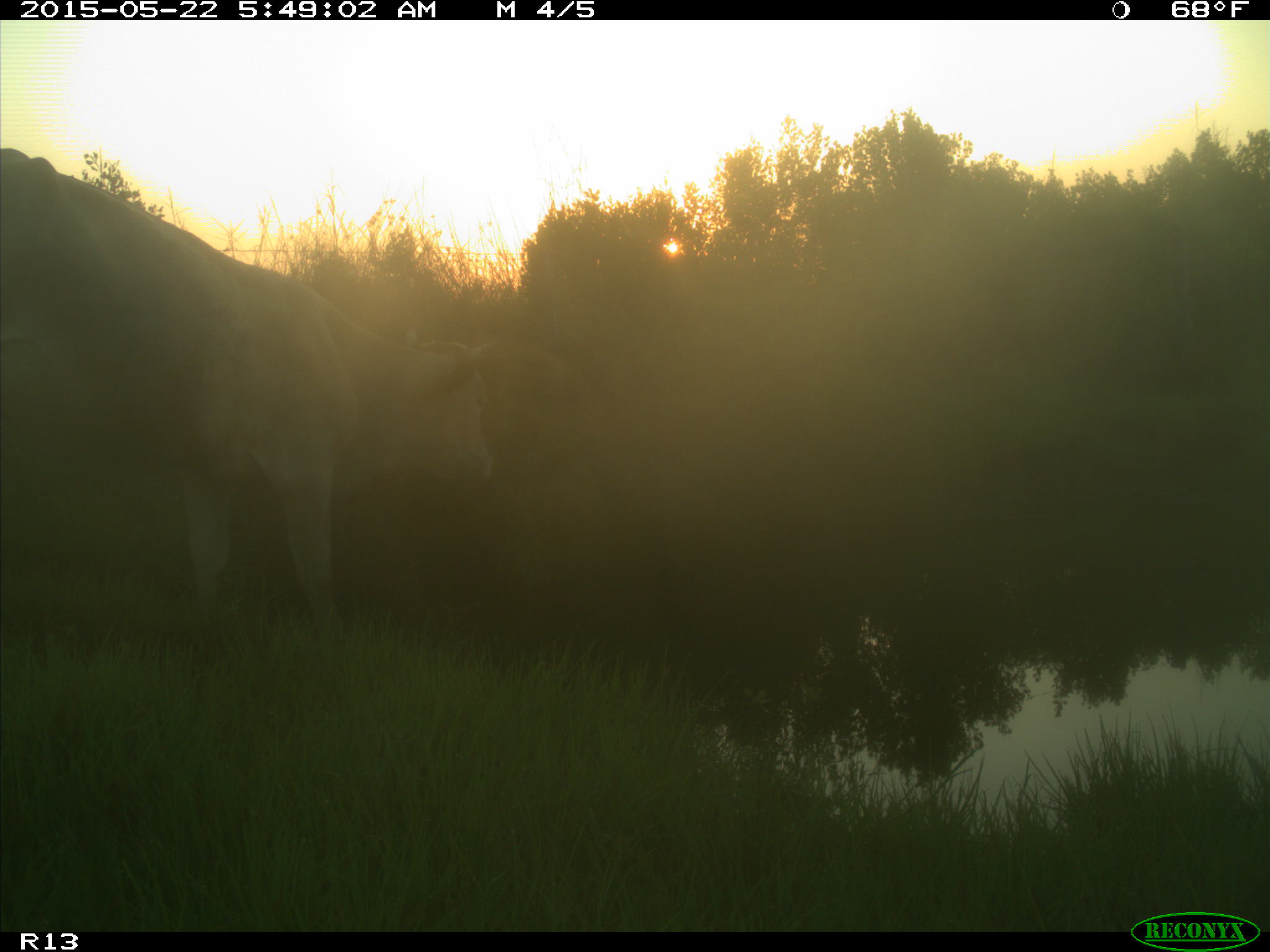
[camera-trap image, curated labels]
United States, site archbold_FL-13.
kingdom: Animalia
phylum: Chordata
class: Mammalia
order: Artiodactyla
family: Bovidae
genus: Bos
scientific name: Bos taurus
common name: domestic cow